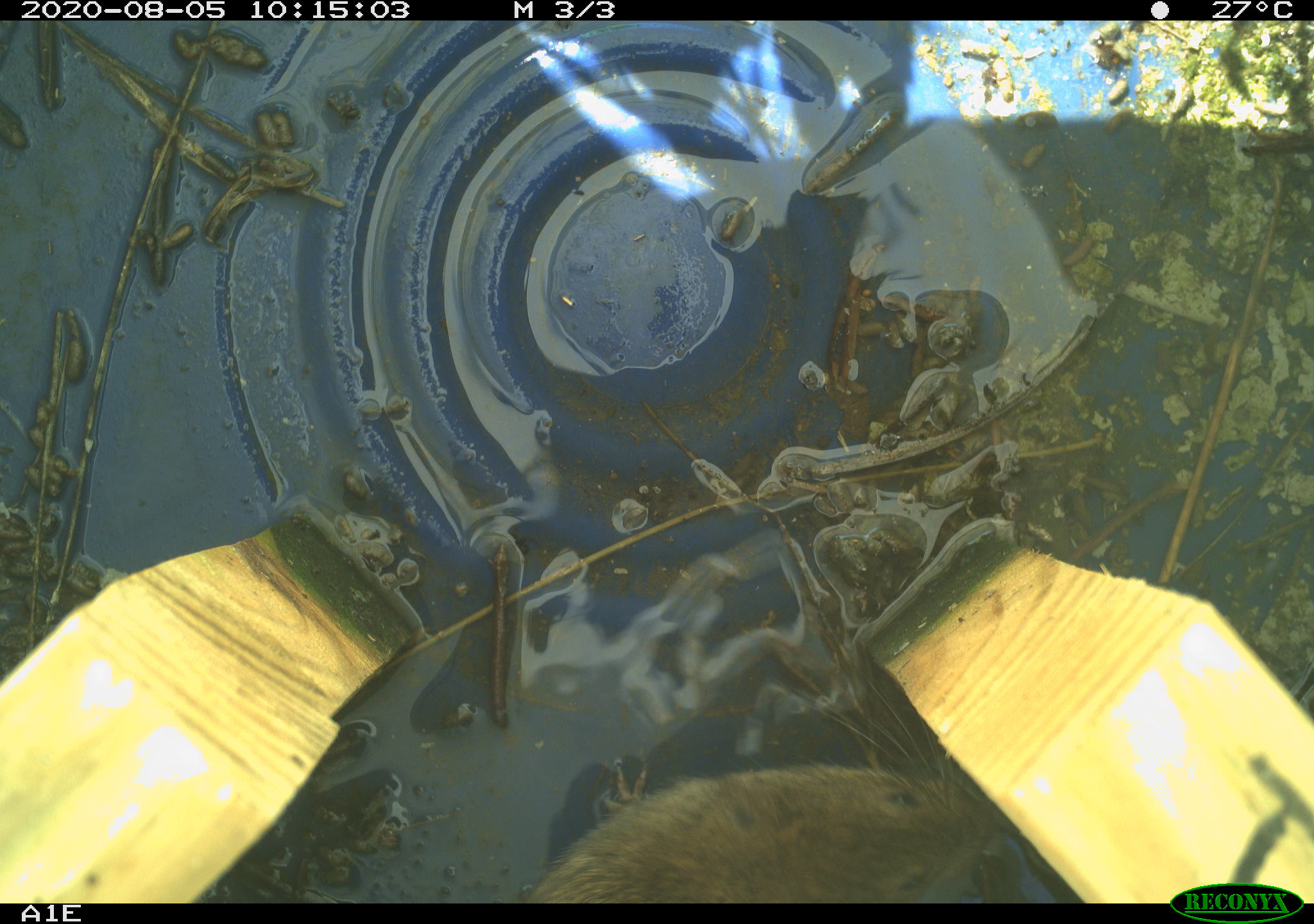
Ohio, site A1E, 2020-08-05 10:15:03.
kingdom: Animalia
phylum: Chordata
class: Mammalia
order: Rodentia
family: Cricetidae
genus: Microtus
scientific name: Microtus pennsylvanicus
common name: meadow vole